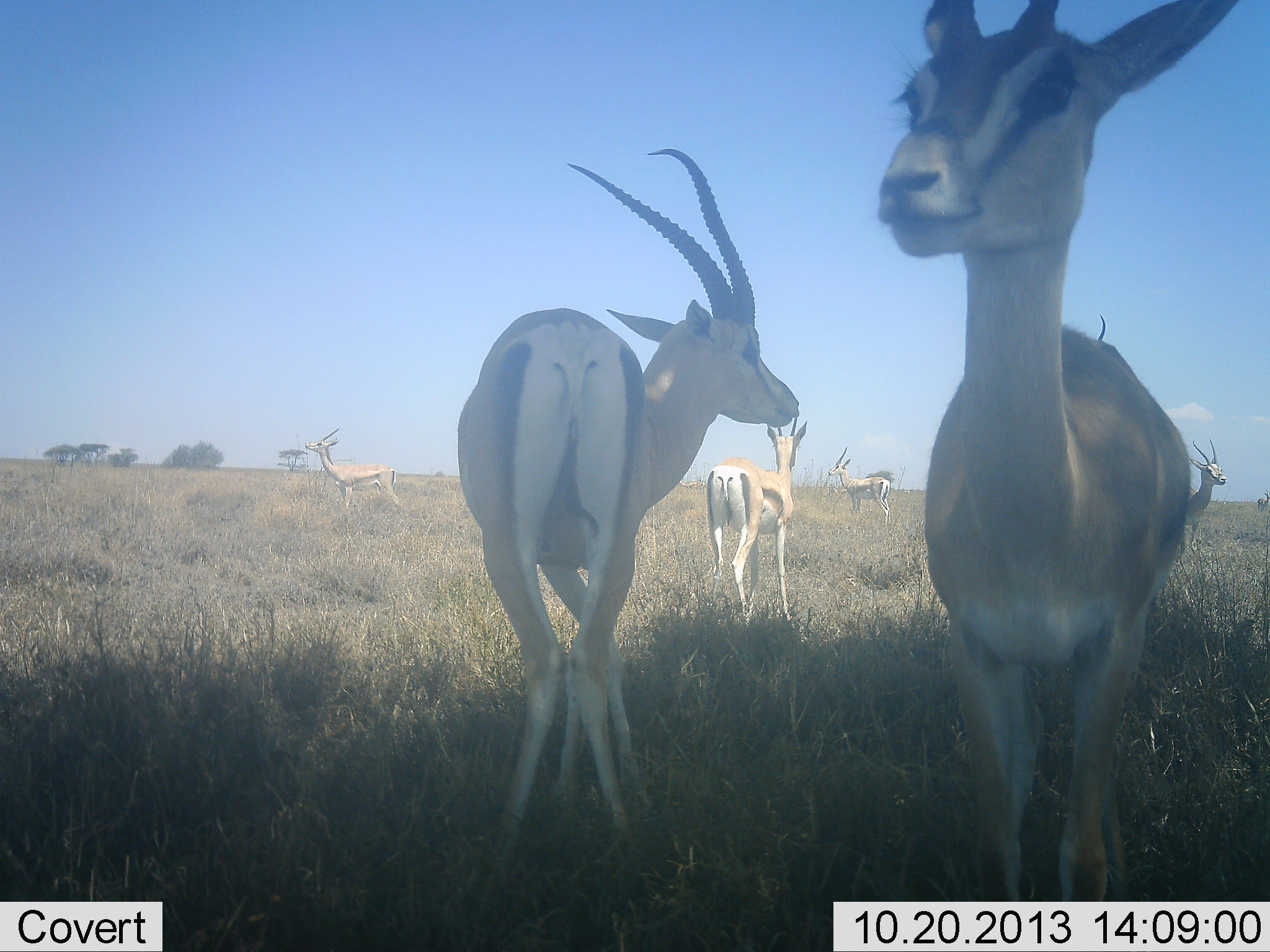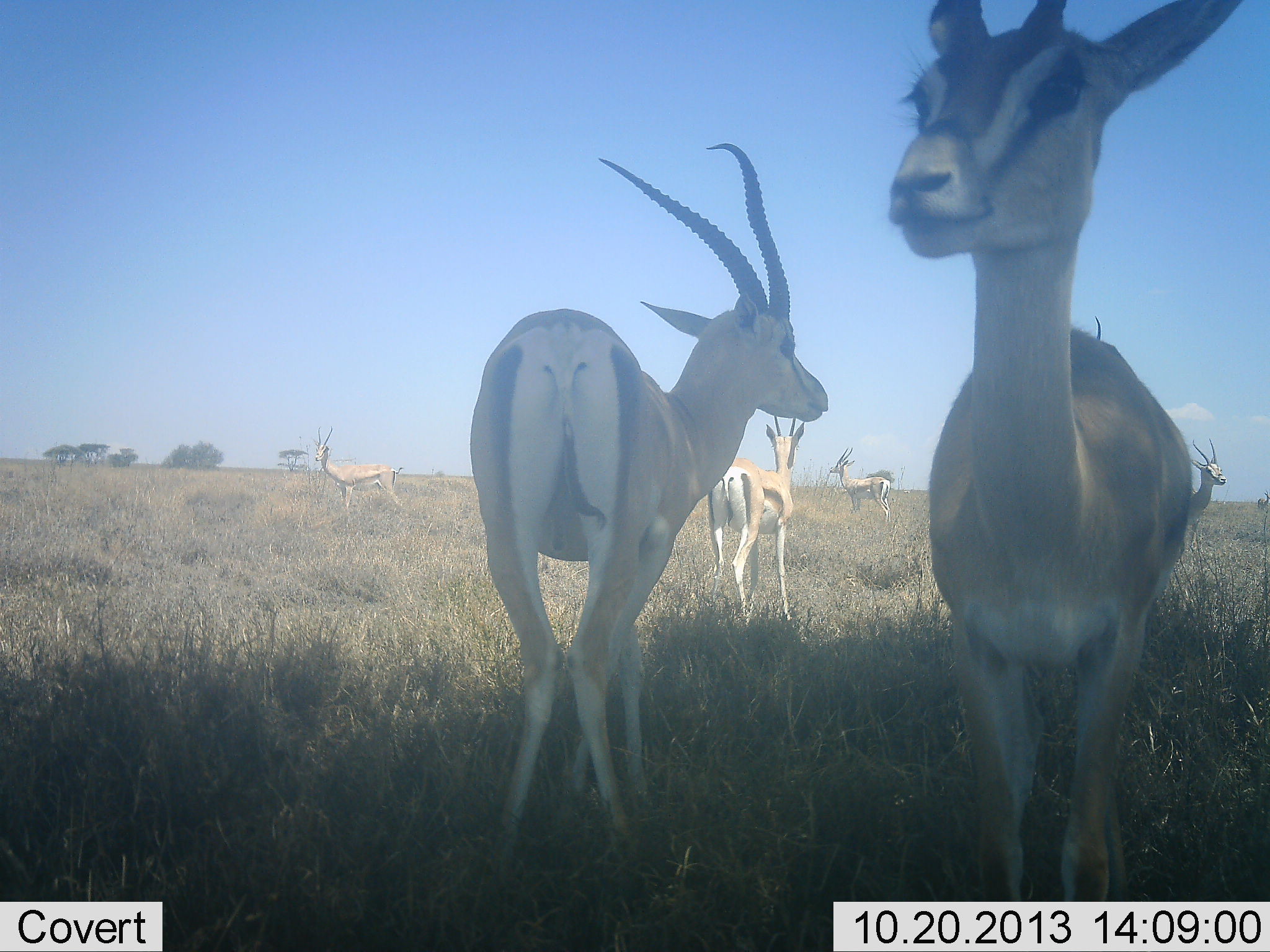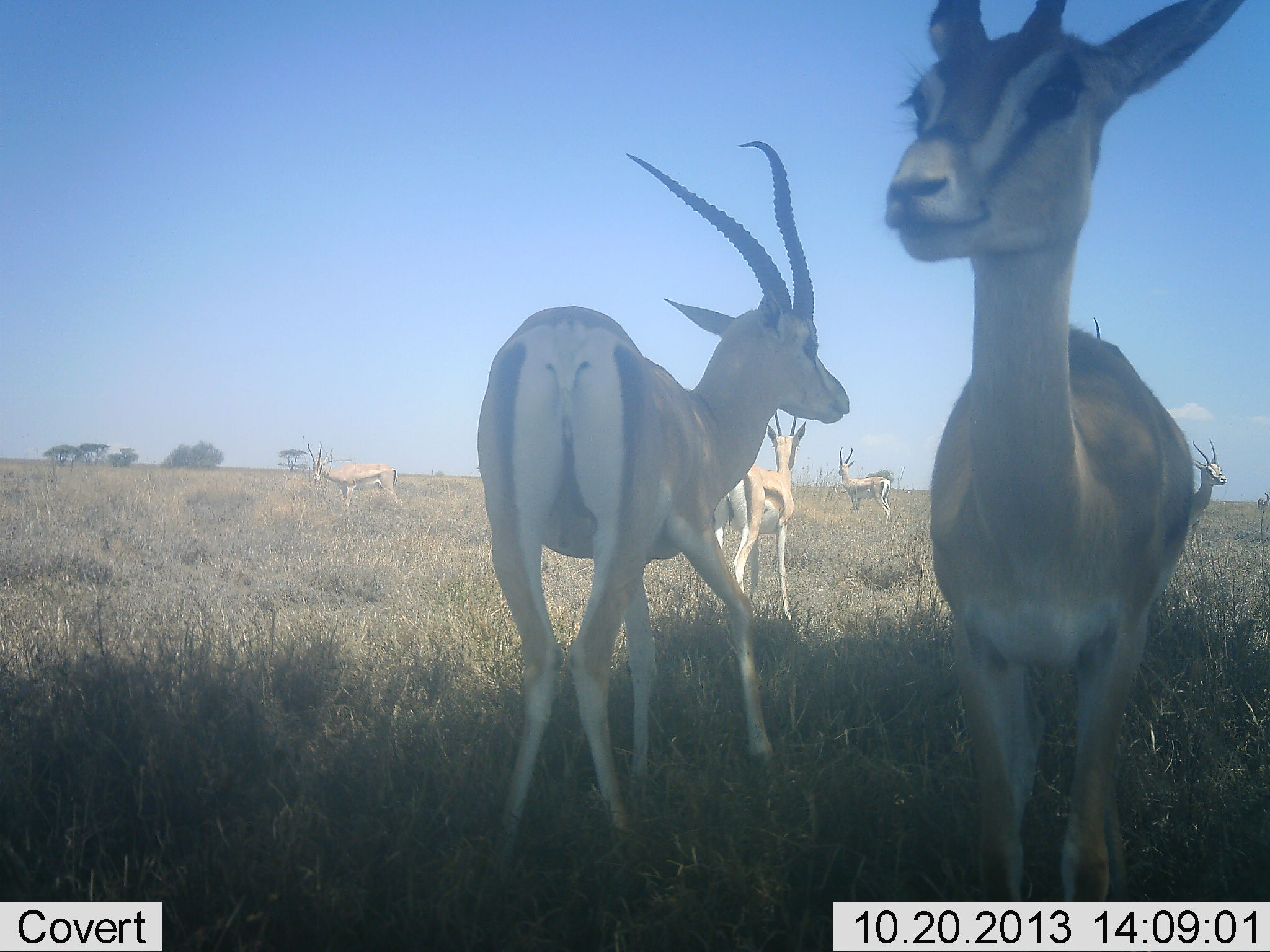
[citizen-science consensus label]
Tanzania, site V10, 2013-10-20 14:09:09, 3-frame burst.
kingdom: Animalia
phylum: Chordata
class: Mammalia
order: Artiodactyla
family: Bovidae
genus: Nanger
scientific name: Nanger granti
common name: grant's gazelle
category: gazellegrants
Gazellegrants (grant's gazelle) (Nanger granti), count 6. Behavior (volunteer vote fractions): standing 100%, resting 0%, moving 0%, interacting 0%. Young present (vote fraction): 0%. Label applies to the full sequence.